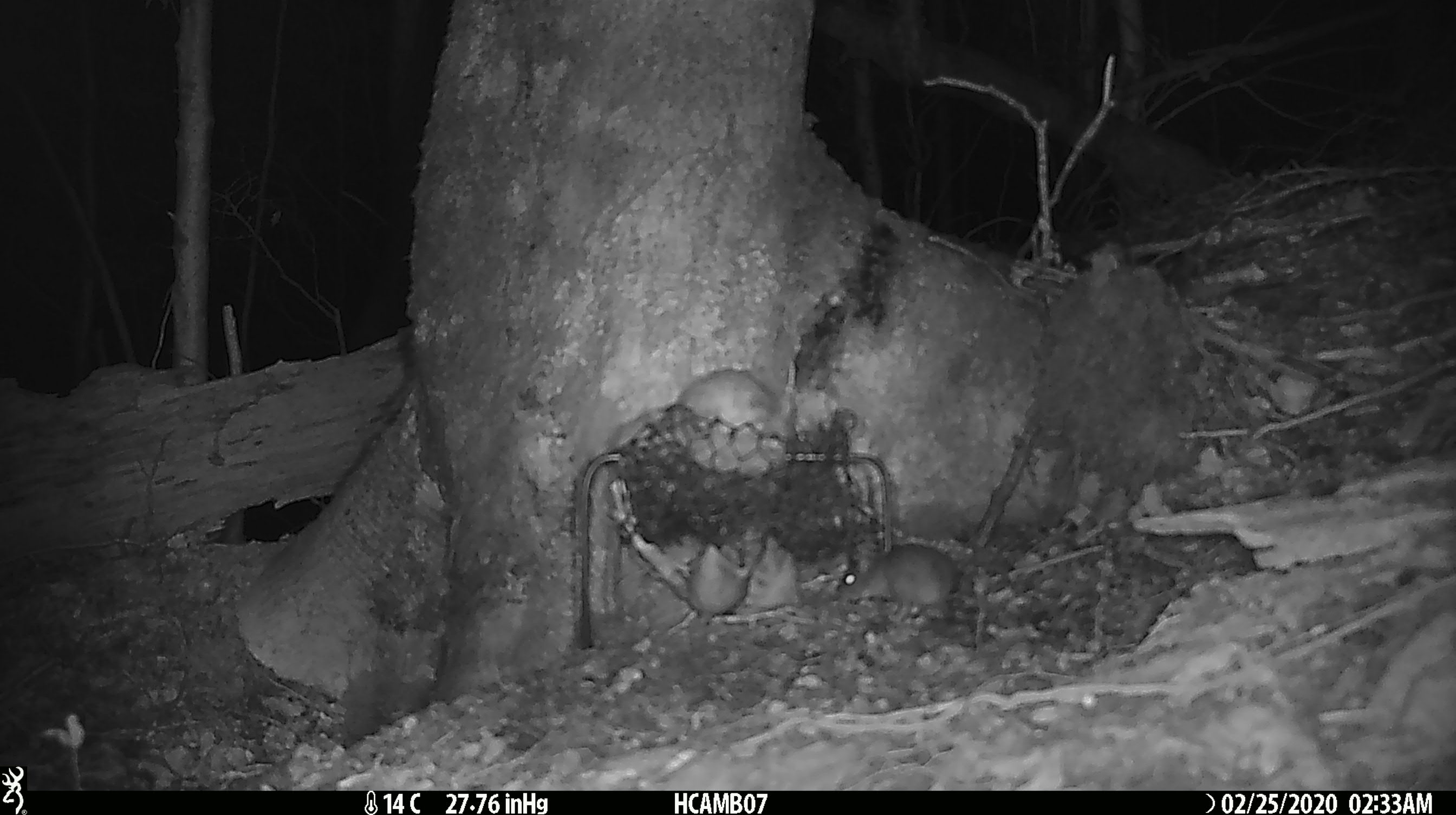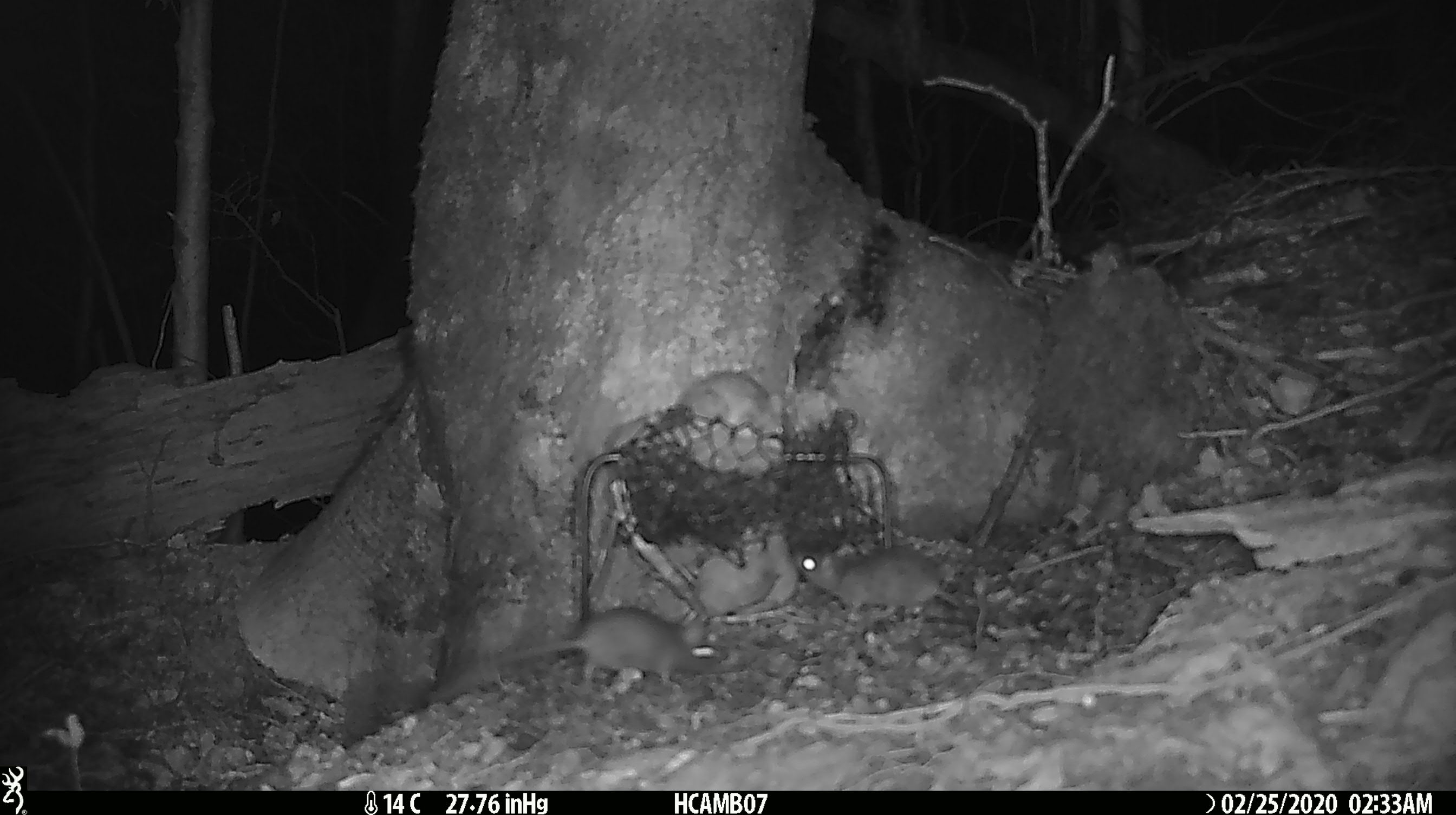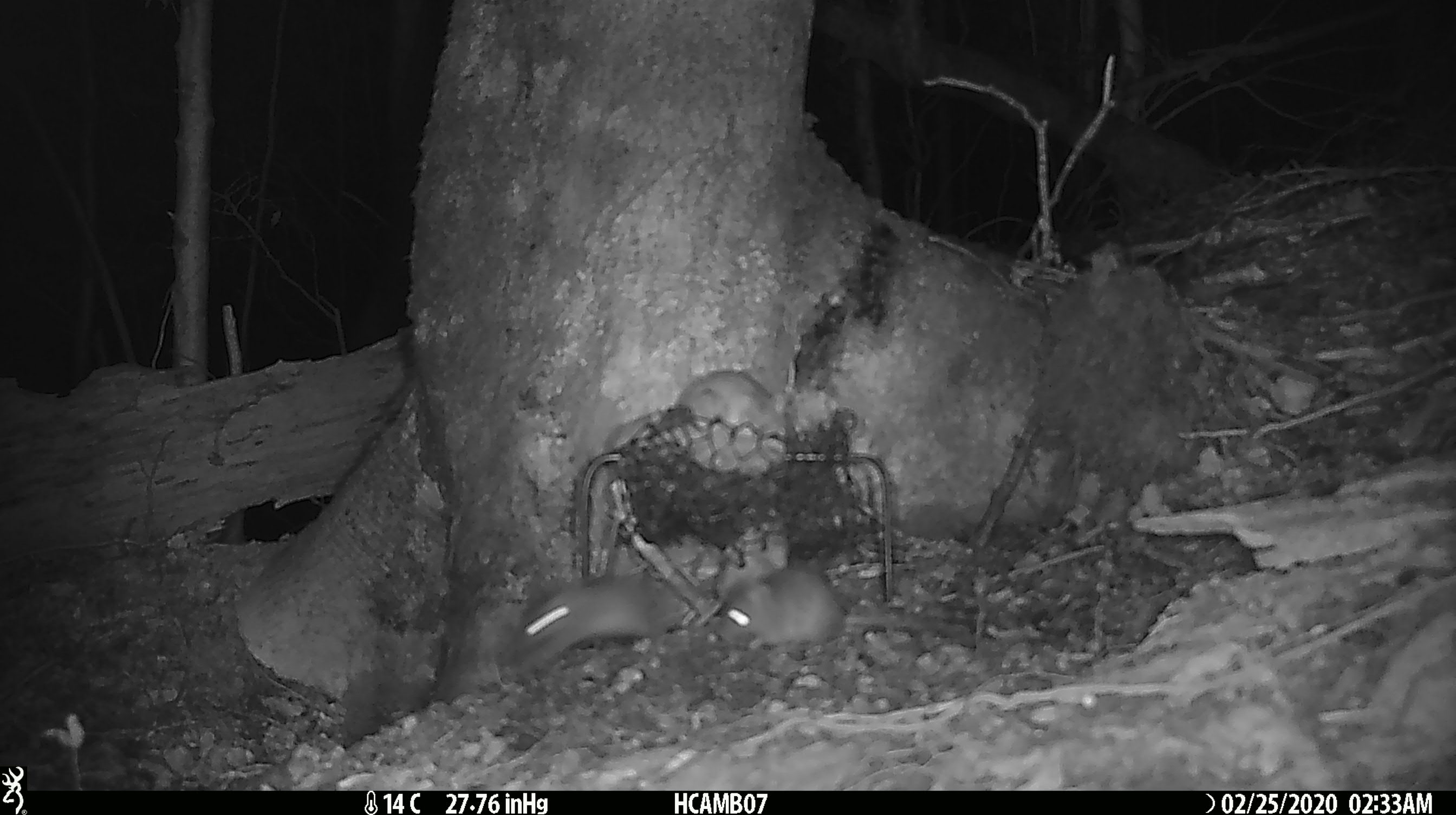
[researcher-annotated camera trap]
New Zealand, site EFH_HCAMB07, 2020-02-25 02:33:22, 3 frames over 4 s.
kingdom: Animalia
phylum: Chordata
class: Mammalia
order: Rodentia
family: Muridae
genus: Mus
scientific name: Mus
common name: mouse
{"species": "mouse (Mus)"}